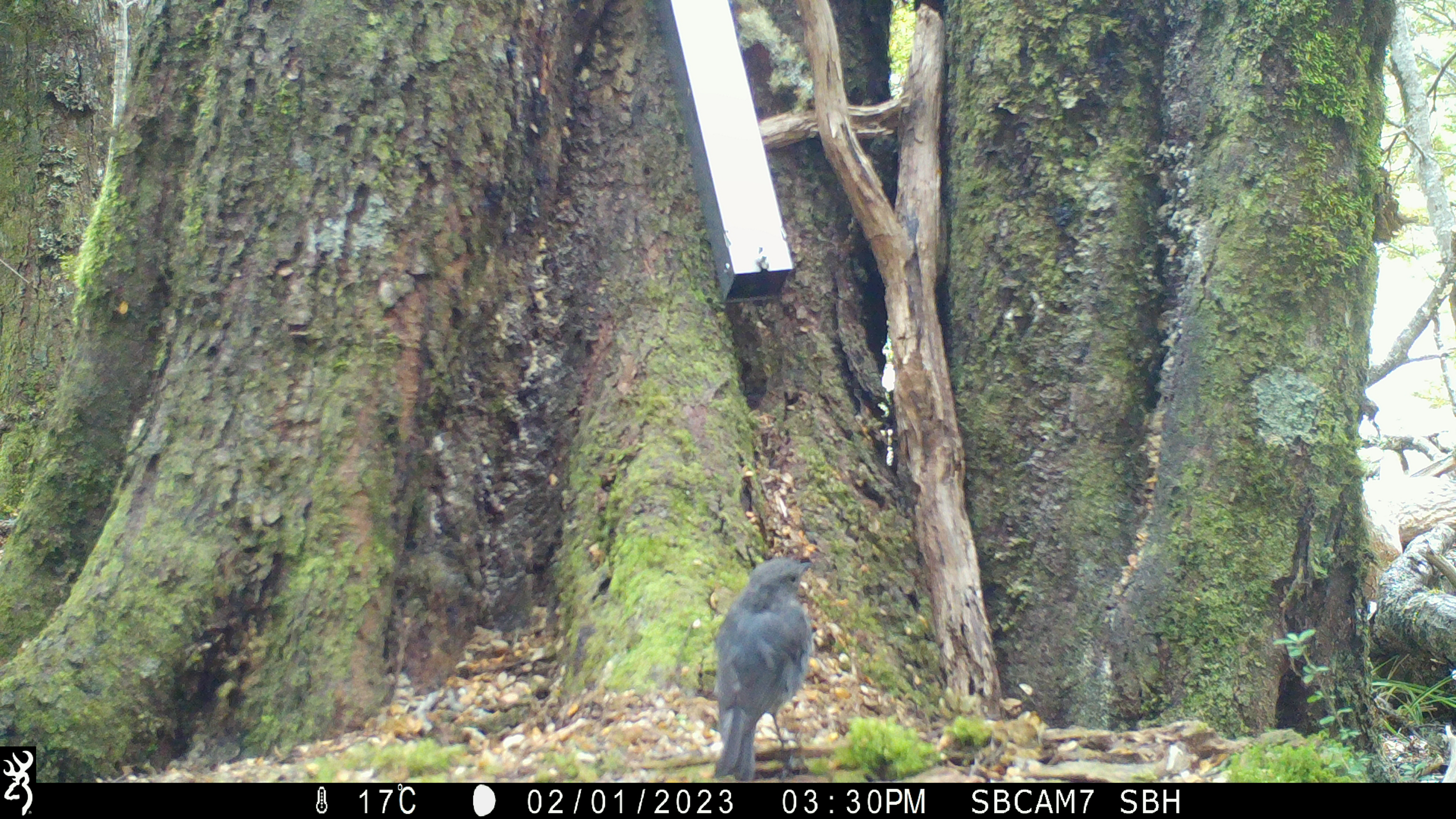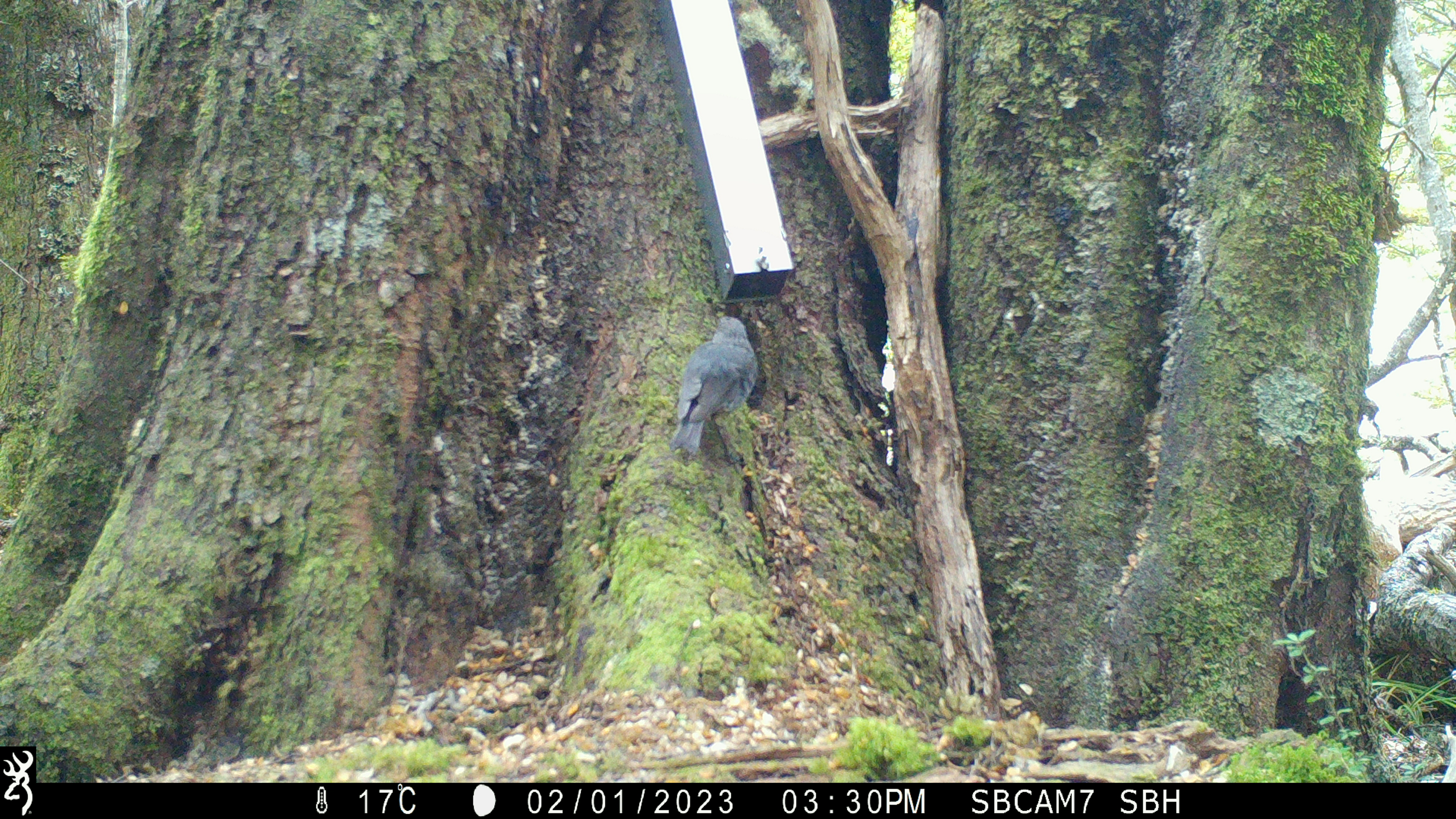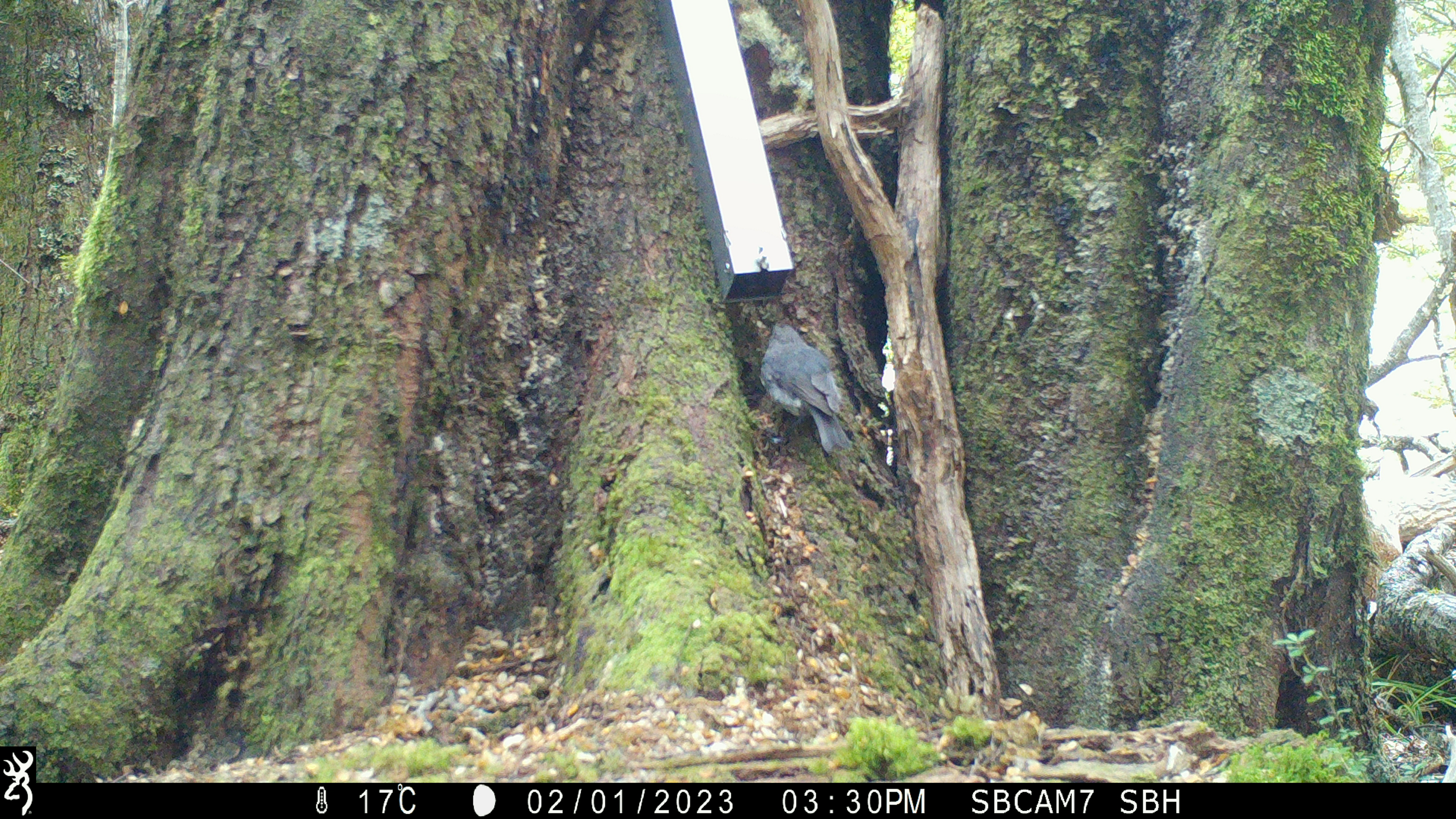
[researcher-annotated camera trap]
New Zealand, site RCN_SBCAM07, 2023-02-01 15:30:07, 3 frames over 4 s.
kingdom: Animalia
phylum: Chordata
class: Aves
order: Passeriformes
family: Petroicidae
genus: Petroica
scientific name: Petroica australis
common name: new zealand robin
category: robin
Robin (new zealand robin) (Petroica australis).